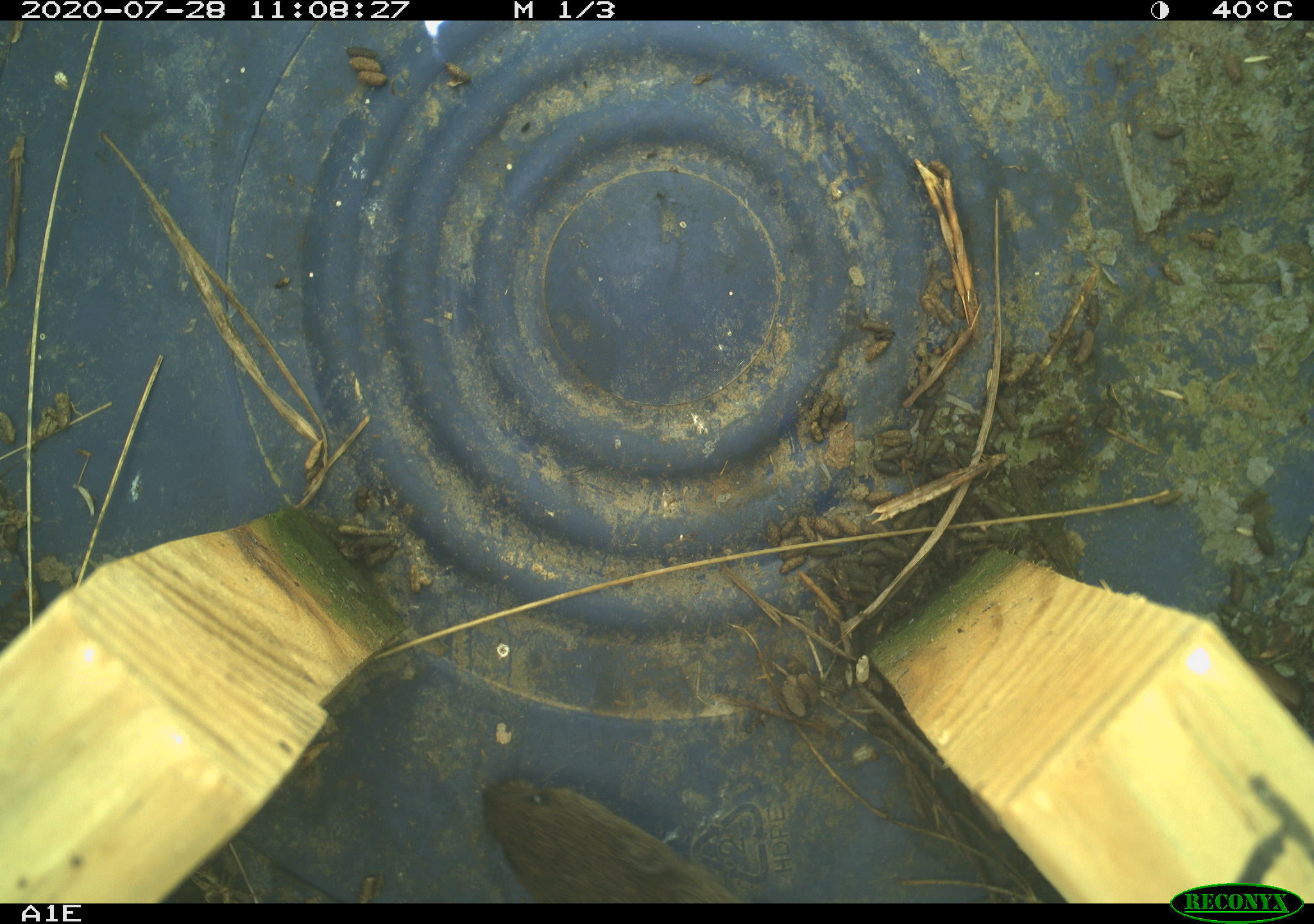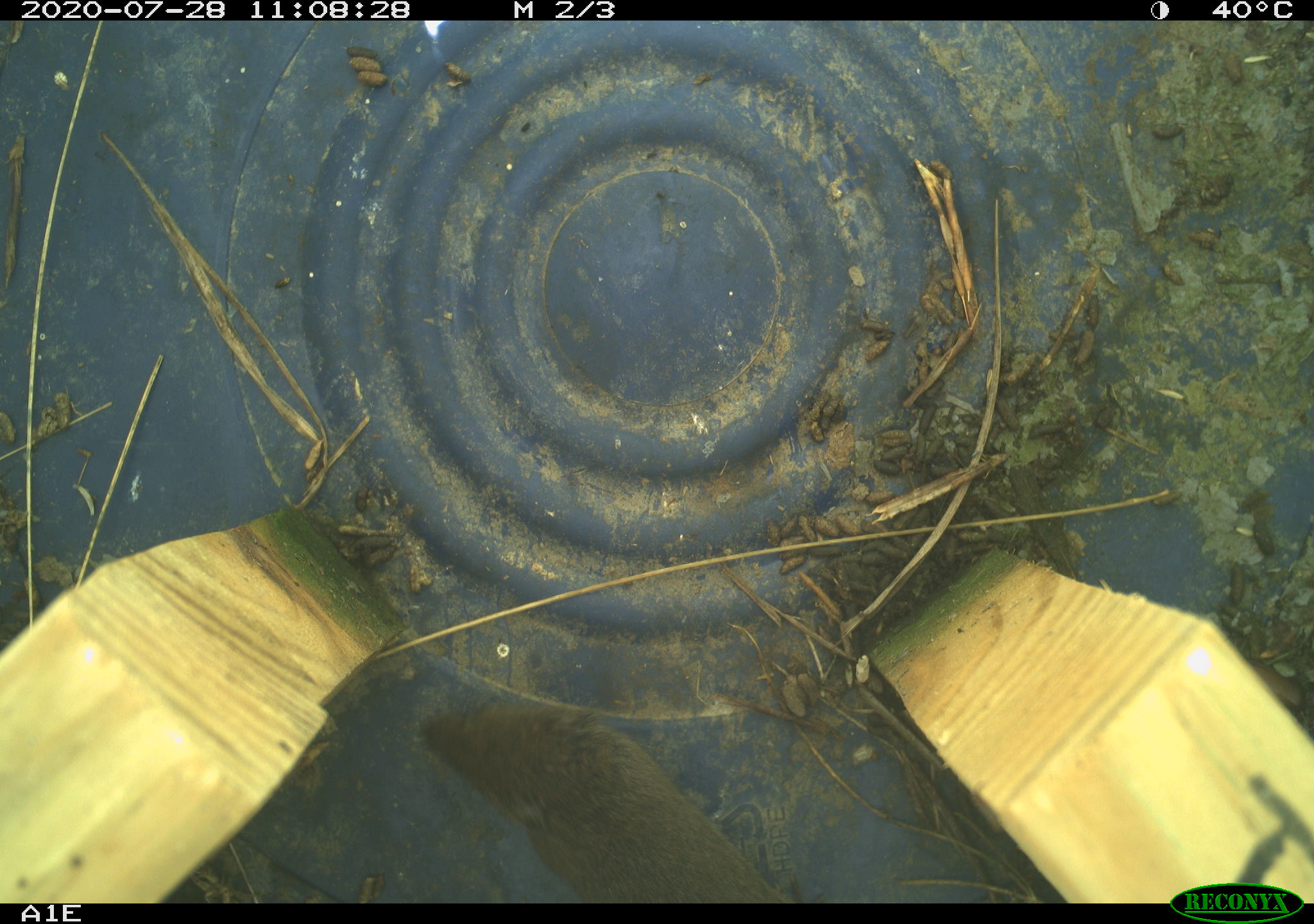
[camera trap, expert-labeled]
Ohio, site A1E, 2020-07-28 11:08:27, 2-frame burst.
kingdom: Animalia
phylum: Chordata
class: Mammalia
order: Rodentia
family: Cricetidae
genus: Microtus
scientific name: Microtus pennsylvanicus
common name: meadow vole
Meadow vole (Microtus pennsylvanicus).